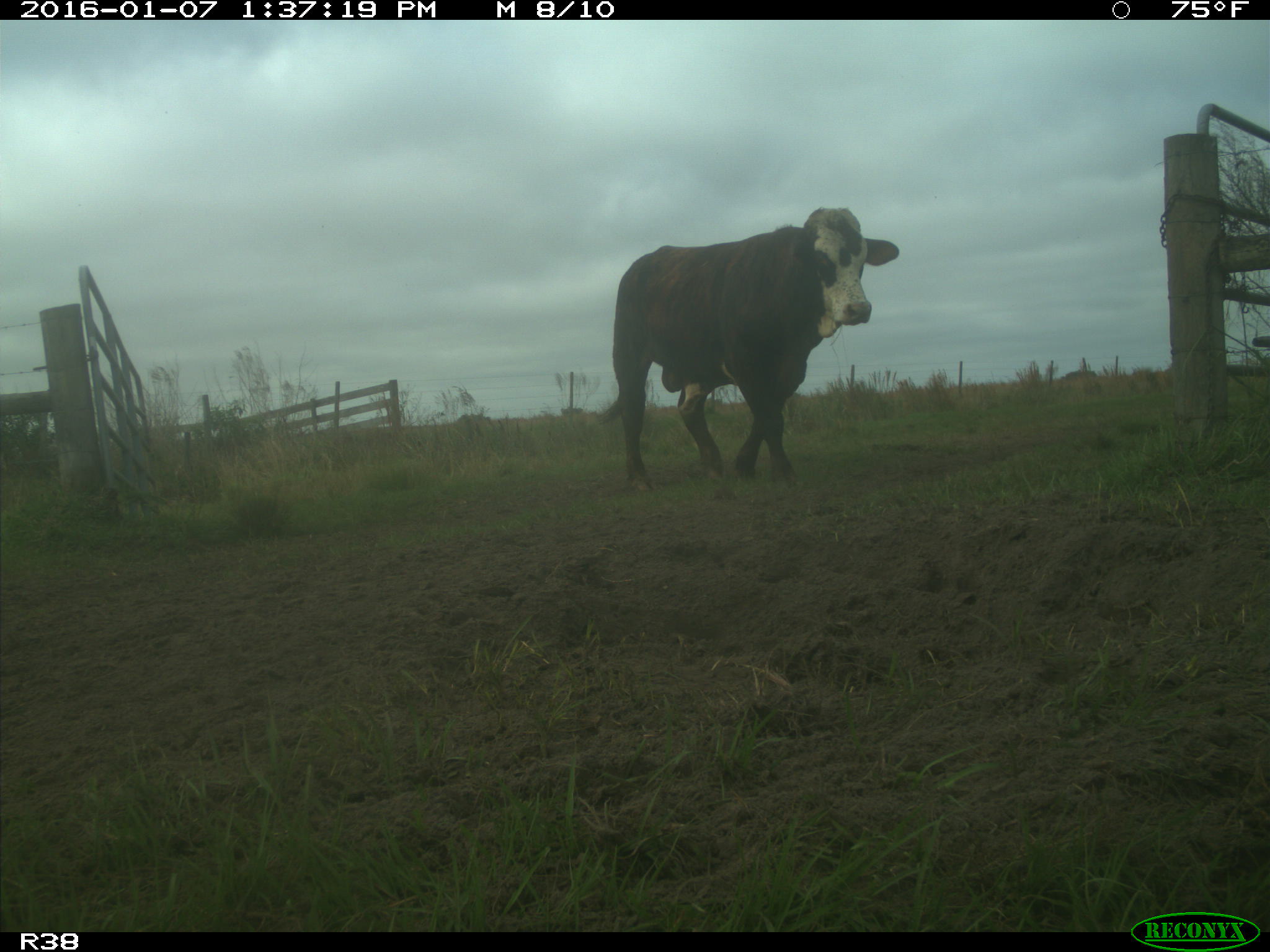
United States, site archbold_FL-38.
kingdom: Animalia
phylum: Chordata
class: Mammalia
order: Artiodactyla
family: Bovidae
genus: Bos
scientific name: Bos taurus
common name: domestic cow